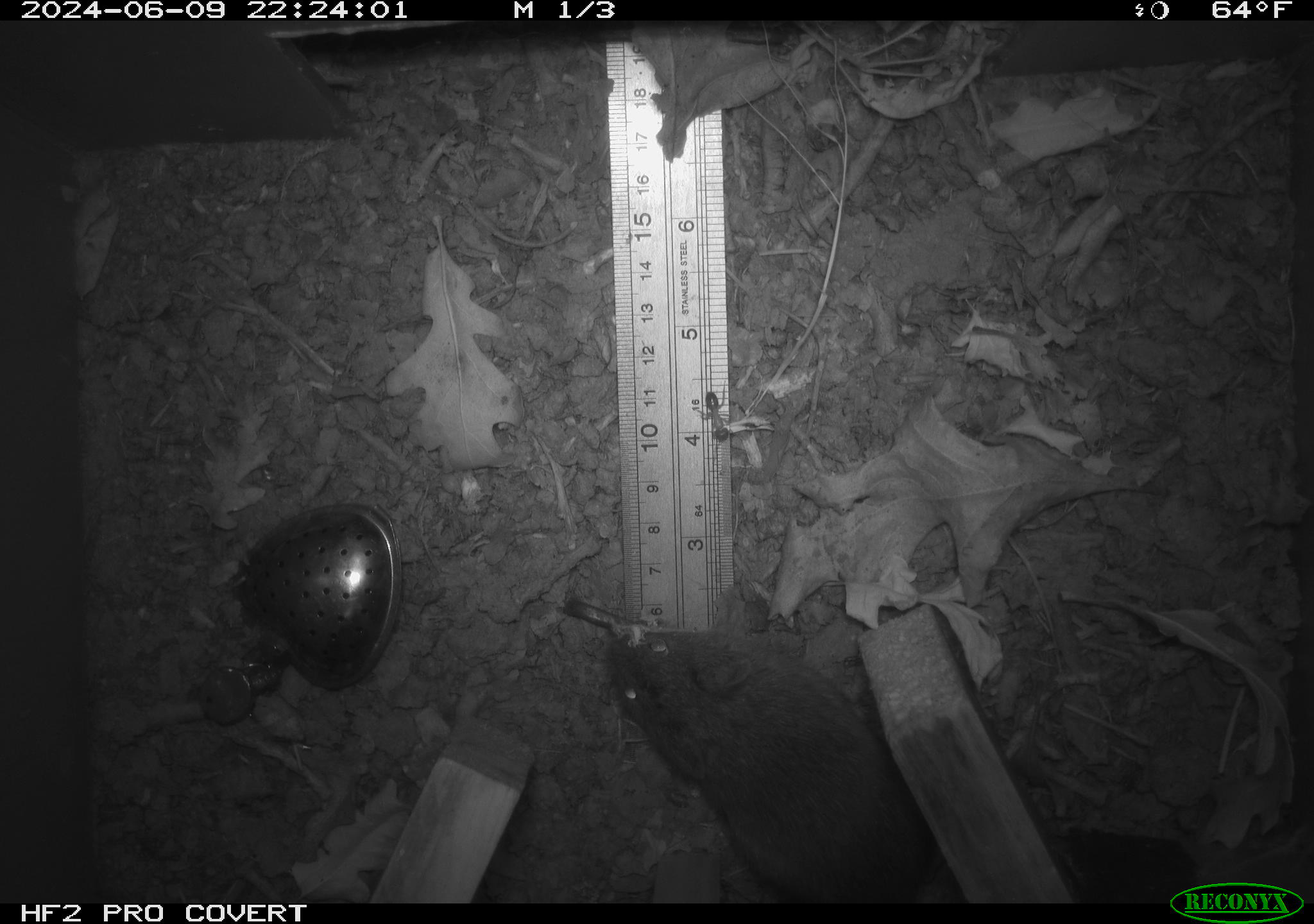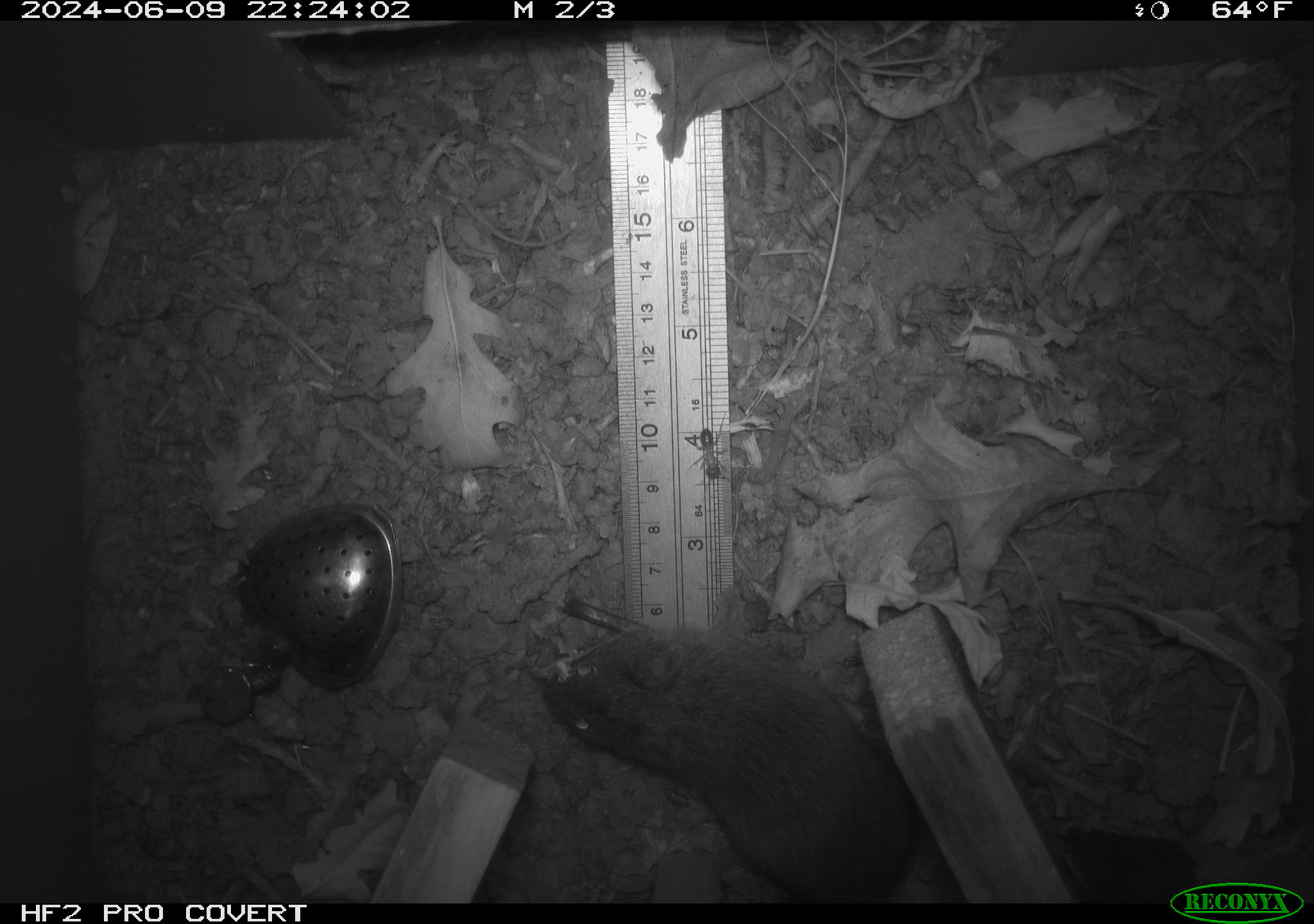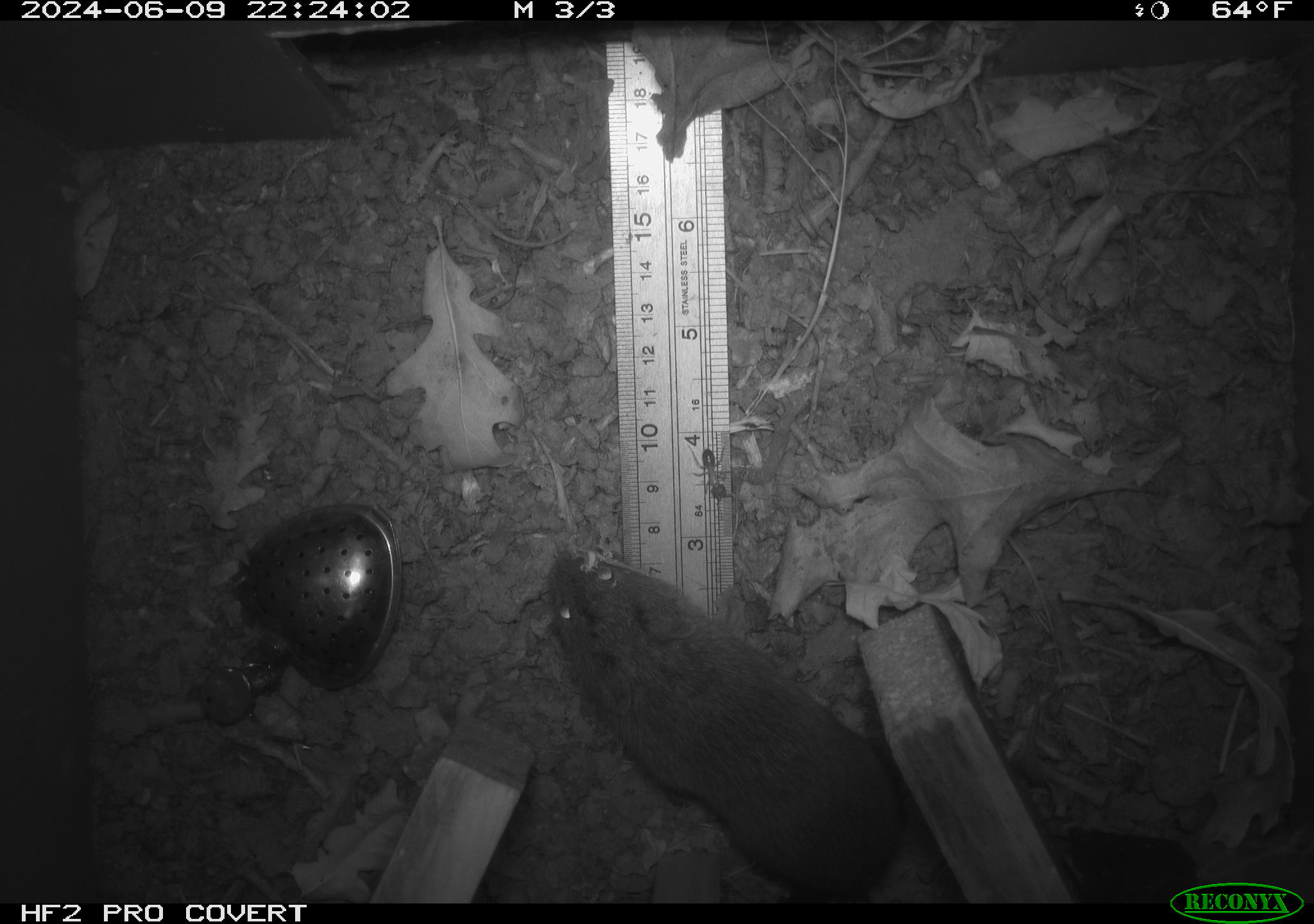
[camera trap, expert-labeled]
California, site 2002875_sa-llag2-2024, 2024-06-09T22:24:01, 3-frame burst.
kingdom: Animalia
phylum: Chordata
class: Mammalia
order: Rodentia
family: Cricetidae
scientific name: Arvicolinae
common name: voles, lemmings, and muskrats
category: arvicolinae subfamily